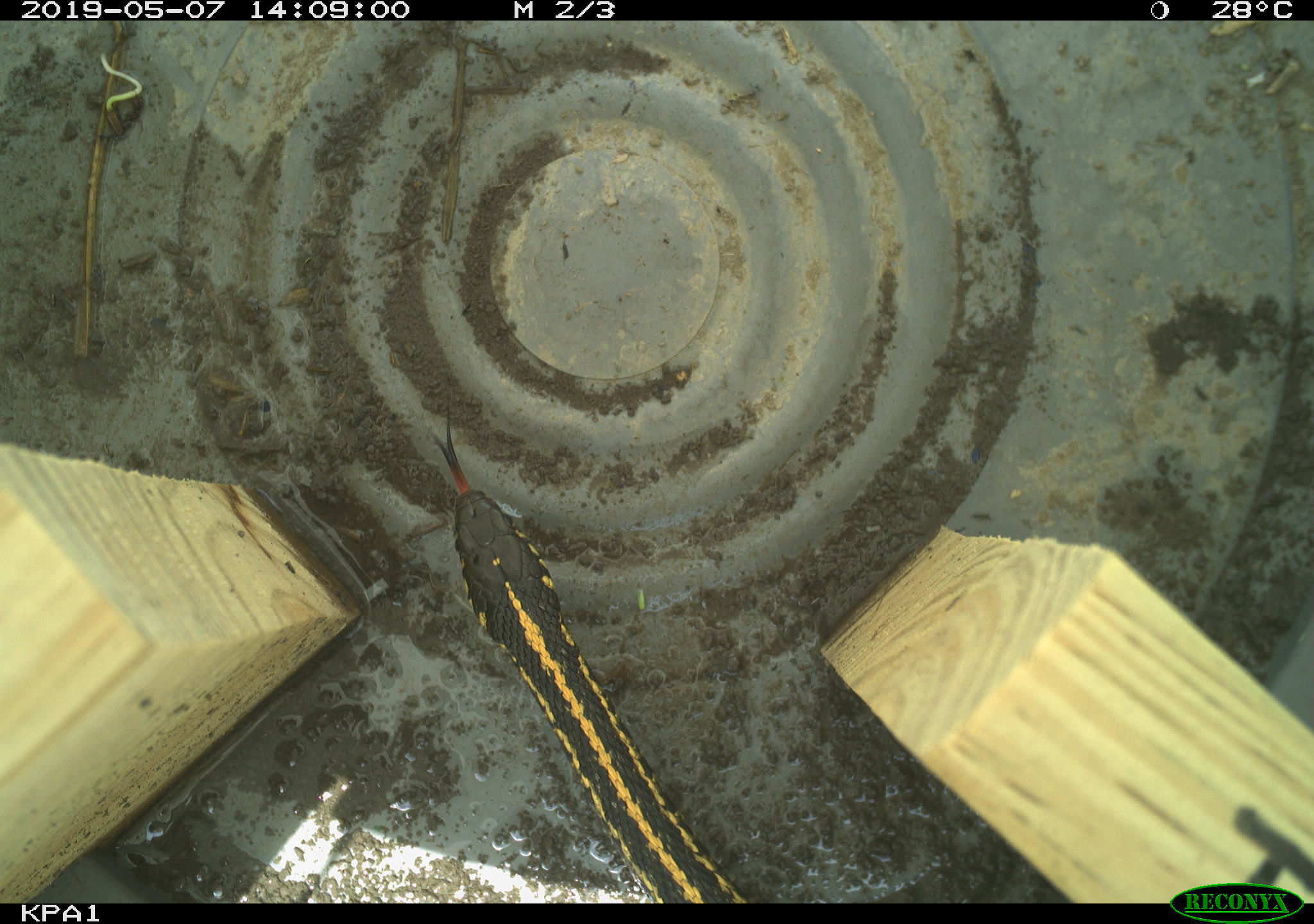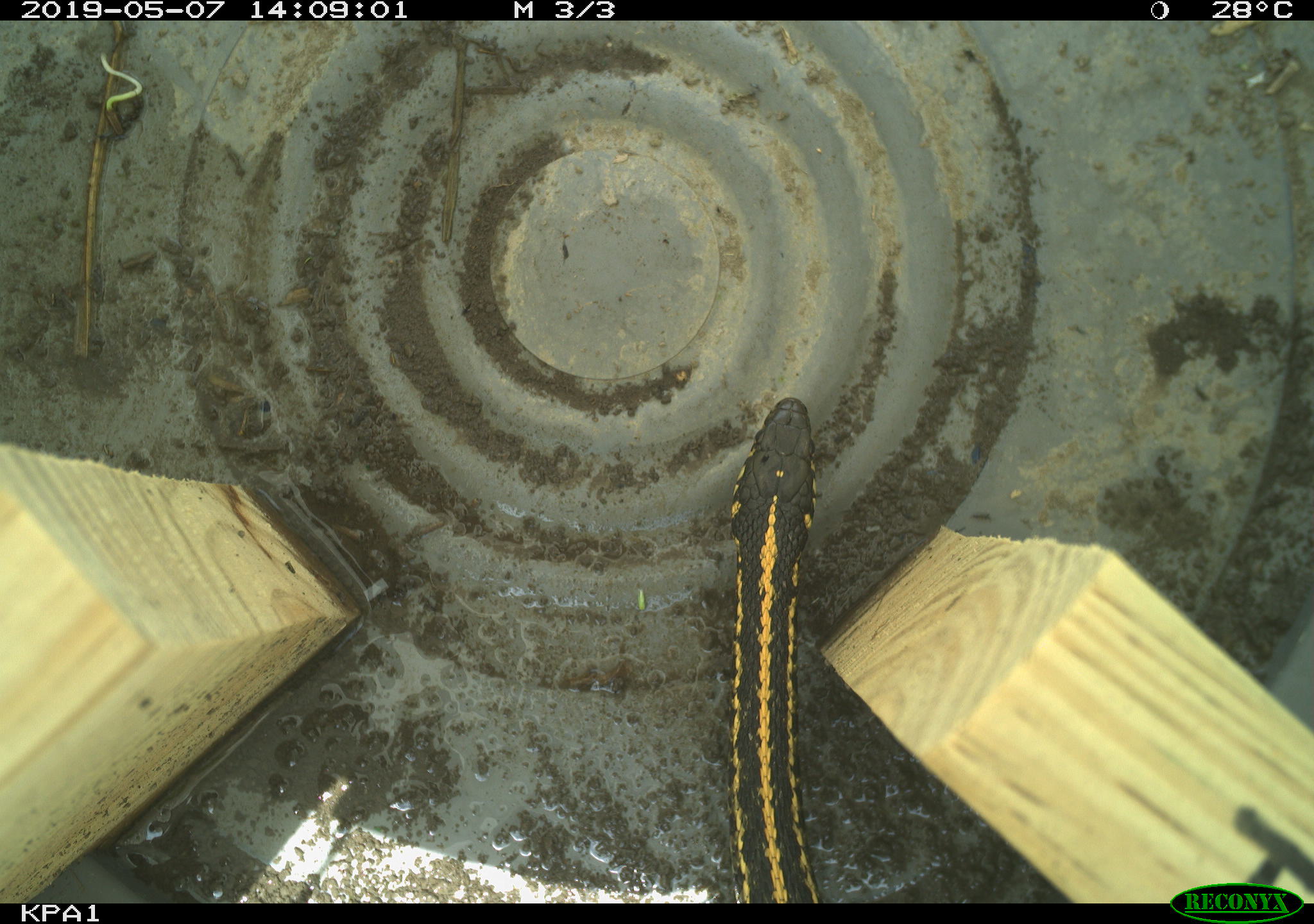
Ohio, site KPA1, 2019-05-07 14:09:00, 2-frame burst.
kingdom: Animalia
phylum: Chordata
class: Reptilia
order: Squamata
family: Colubridae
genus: Thamnophis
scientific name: Thamnophis radix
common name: plains gartersnake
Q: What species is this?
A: Plains gartersnake (Thamnophis radix).